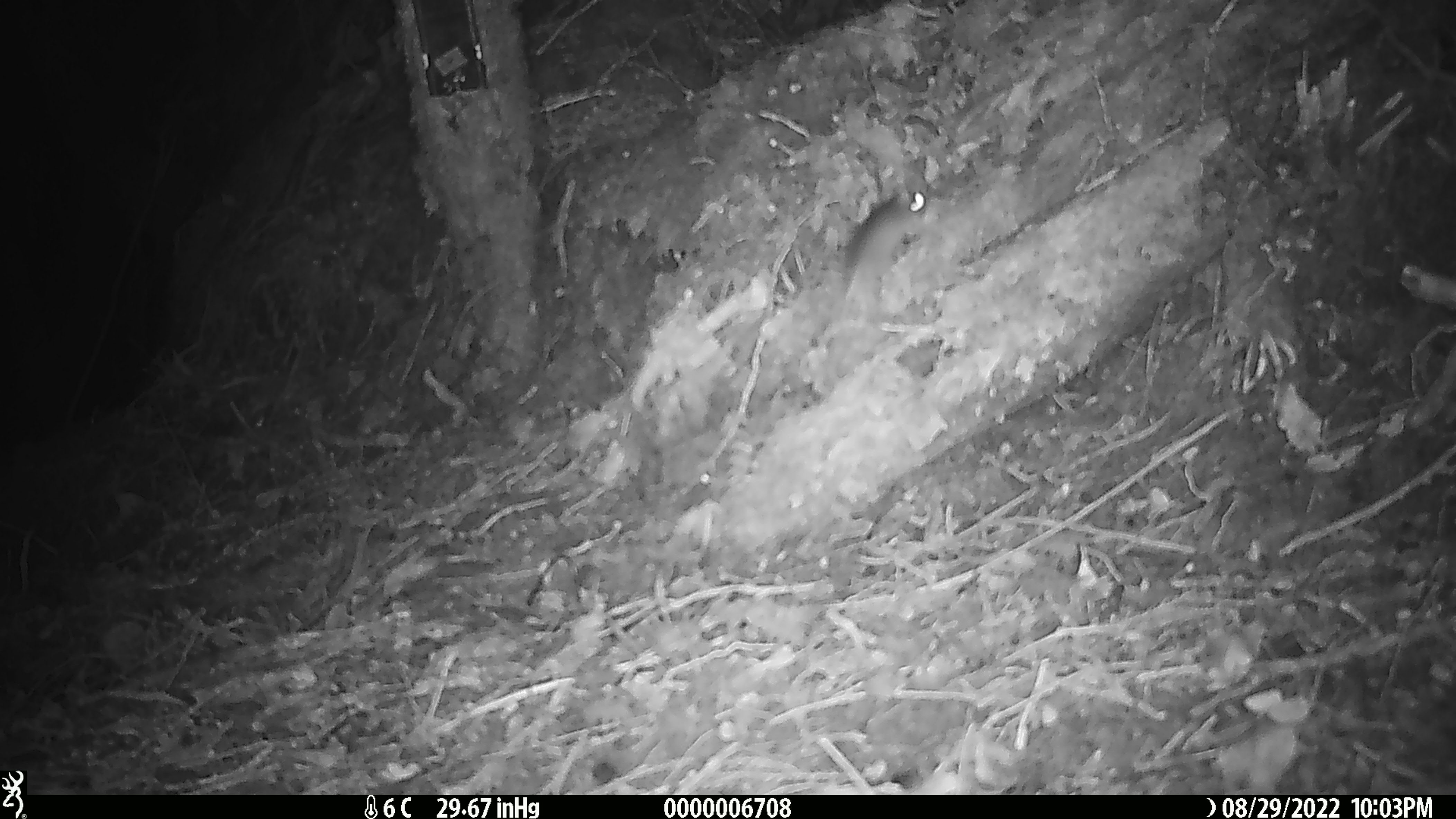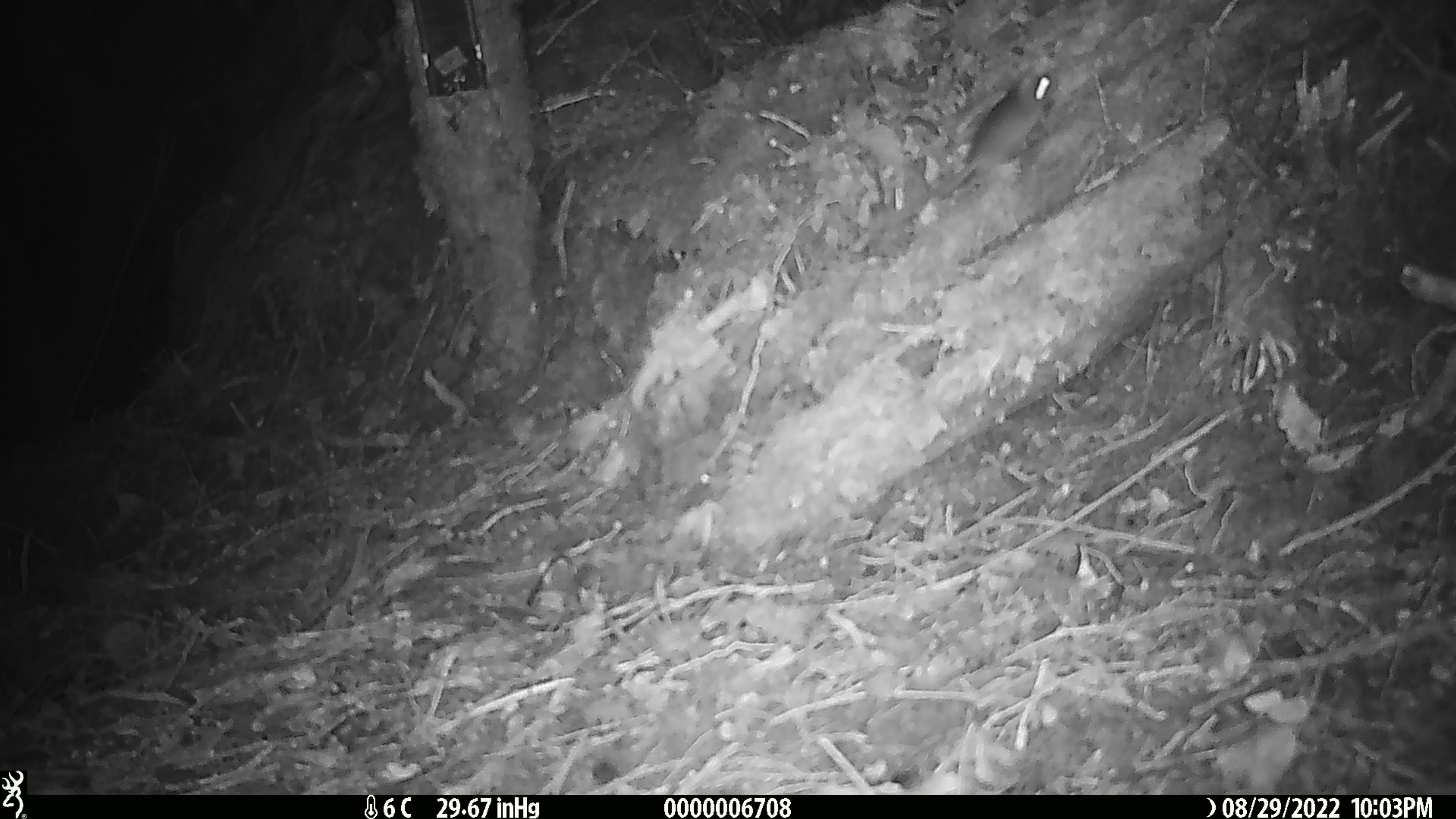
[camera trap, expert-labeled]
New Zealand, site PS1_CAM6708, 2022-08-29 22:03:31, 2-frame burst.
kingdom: Animalia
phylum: Chordata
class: Mammalia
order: Rodentia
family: Muridae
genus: Mus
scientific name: Mus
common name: mouse